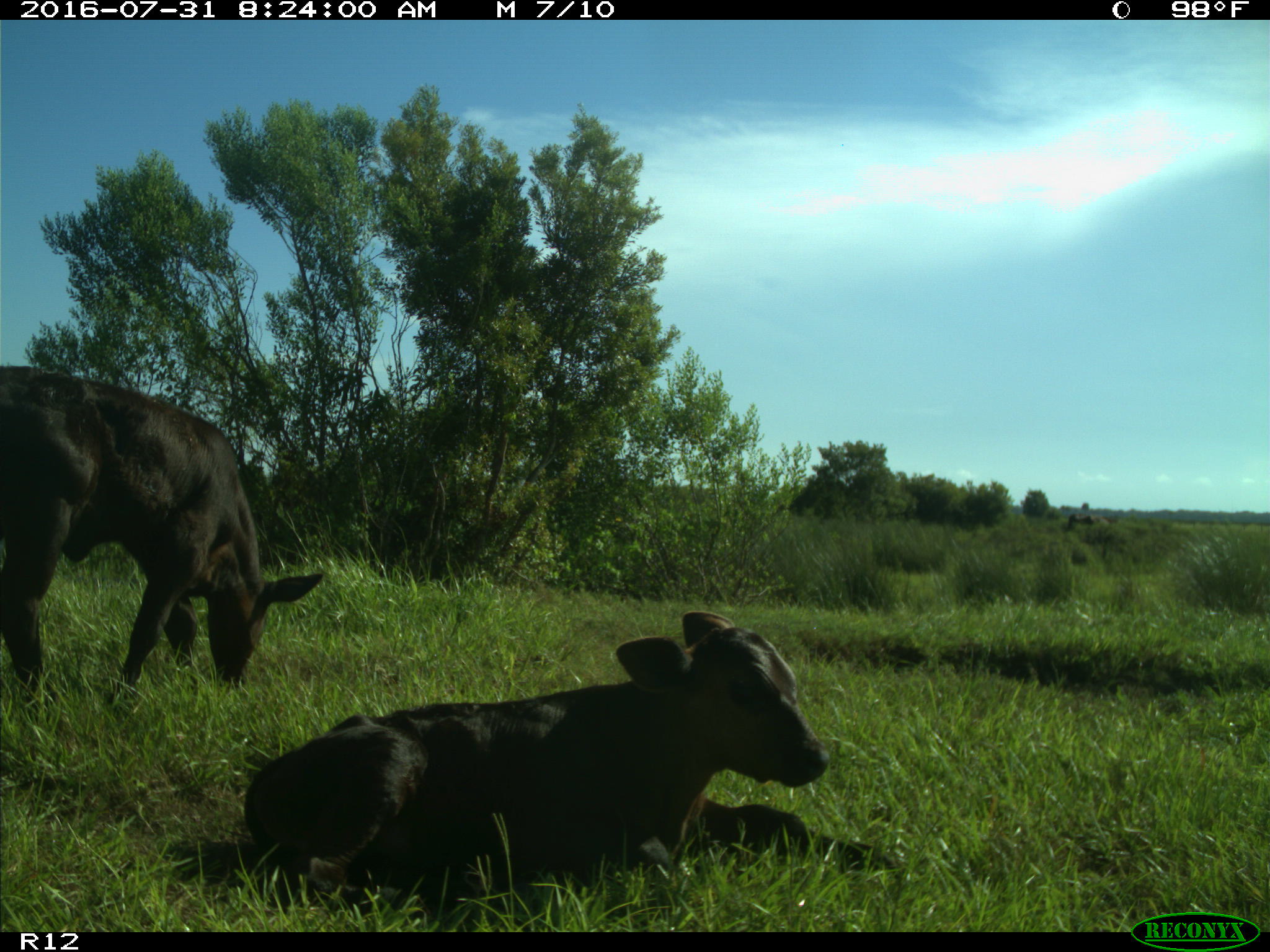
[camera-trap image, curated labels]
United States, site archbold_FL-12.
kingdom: Animalia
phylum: Chordata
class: Mammalia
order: Artiodactyla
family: Bovidae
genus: Bos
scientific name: Bos taurus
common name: domestic cow